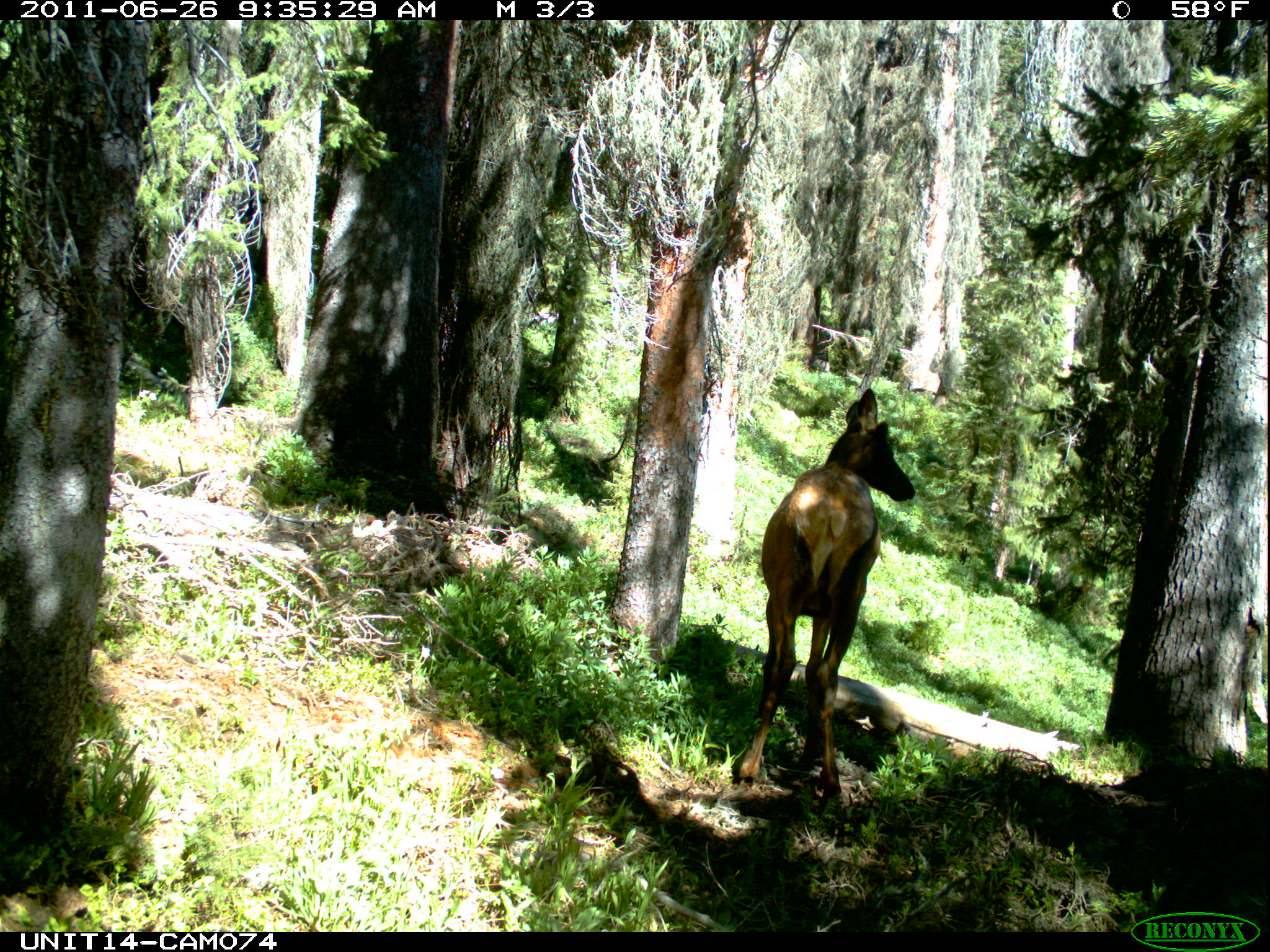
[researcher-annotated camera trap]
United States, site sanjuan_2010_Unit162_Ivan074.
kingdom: Animalia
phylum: Chordata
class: Mammalia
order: Artiodactyla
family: Cervidae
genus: Cervus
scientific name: Cervus elaphus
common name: red deer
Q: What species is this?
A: Cervus elaphus (red deer).